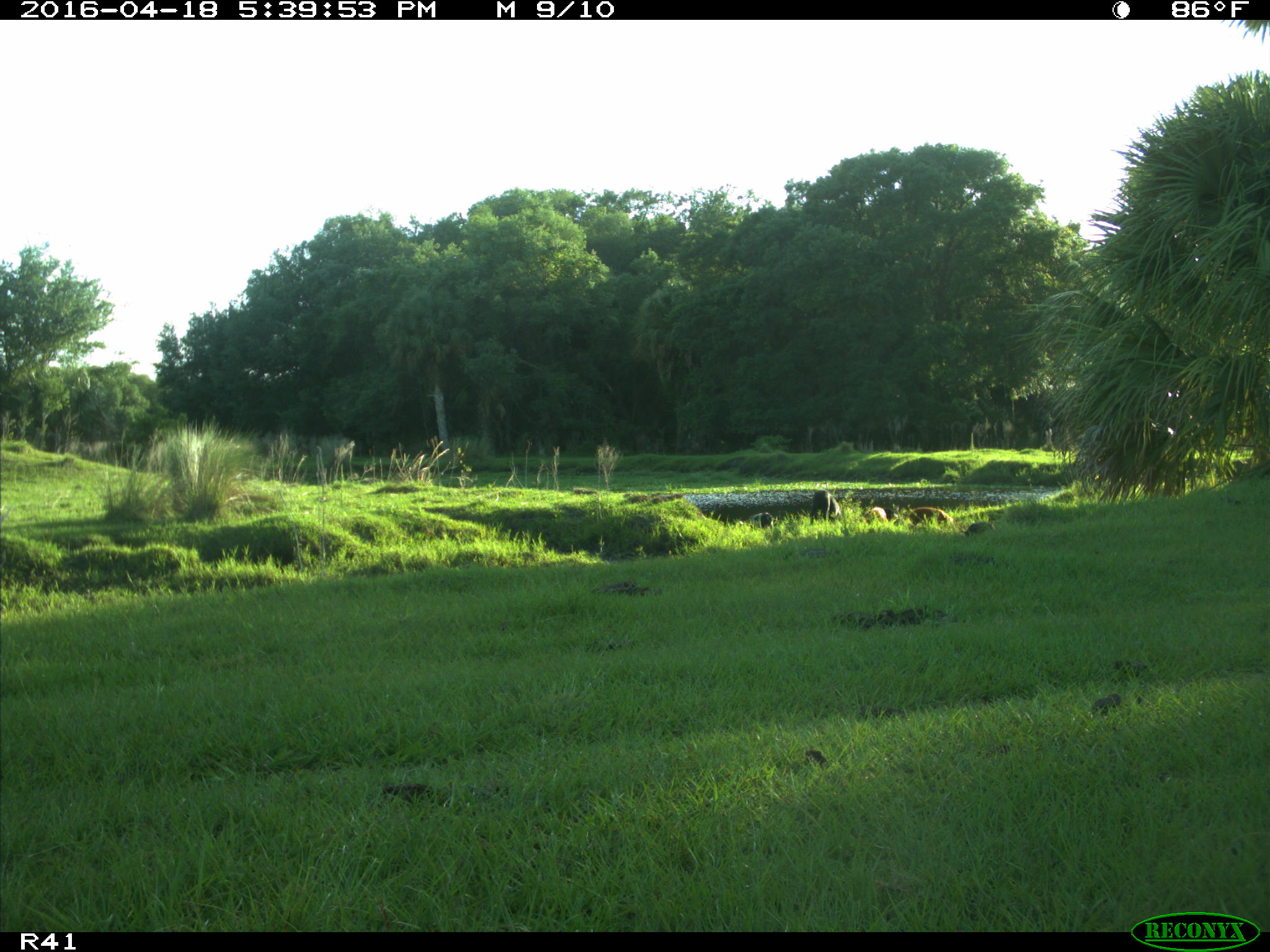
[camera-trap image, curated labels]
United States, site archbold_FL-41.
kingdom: Animalia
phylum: Chordata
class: Mammalia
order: Artiodactyla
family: Suidae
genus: Sus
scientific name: Sus scrofa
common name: wild boar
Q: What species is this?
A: Sus scrofa (wild boar).